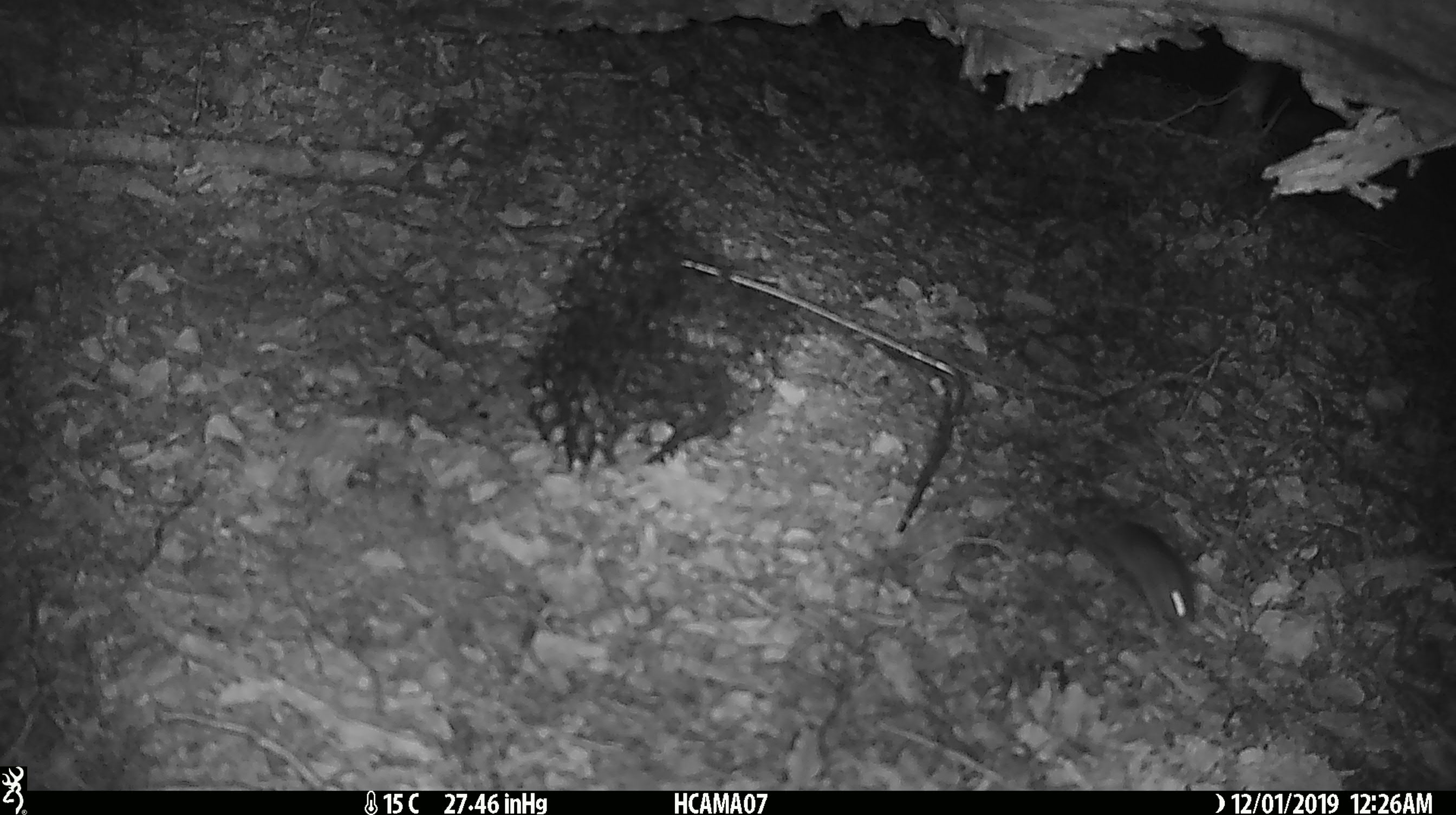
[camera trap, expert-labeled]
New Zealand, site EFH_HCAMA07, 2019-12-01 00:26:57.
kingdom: Animalia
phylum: Chordata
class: Mammalia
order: Rodentia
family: Muridae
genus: Mus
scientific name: Mus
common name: mouse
Mouse (Mus).